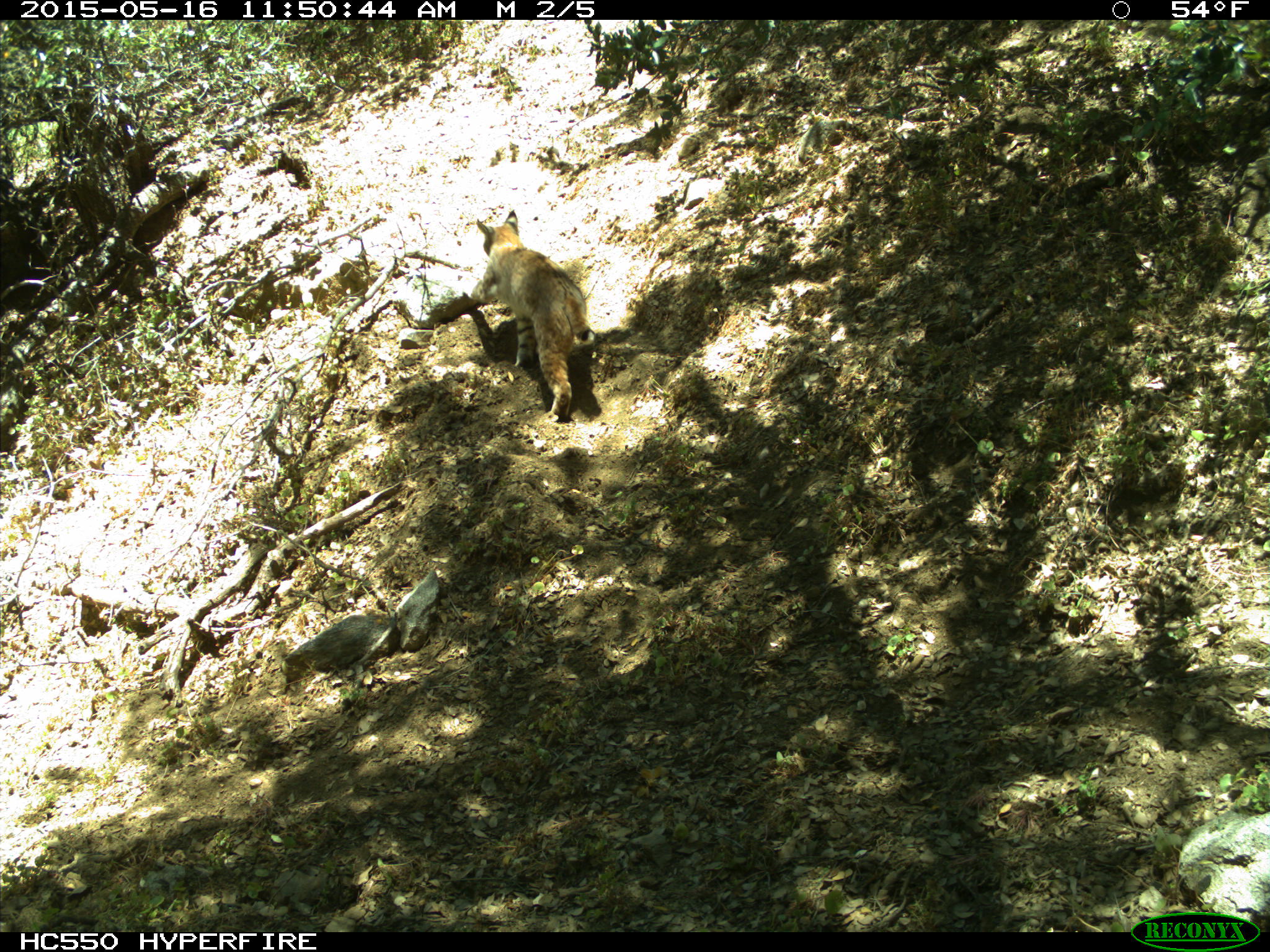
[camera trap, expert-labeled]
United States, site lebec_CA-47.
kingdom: Animalia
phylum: Chordata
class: Mammalia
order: Carnivora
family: Felidae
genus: Lynx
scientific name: Lynx rufus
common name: bobcat